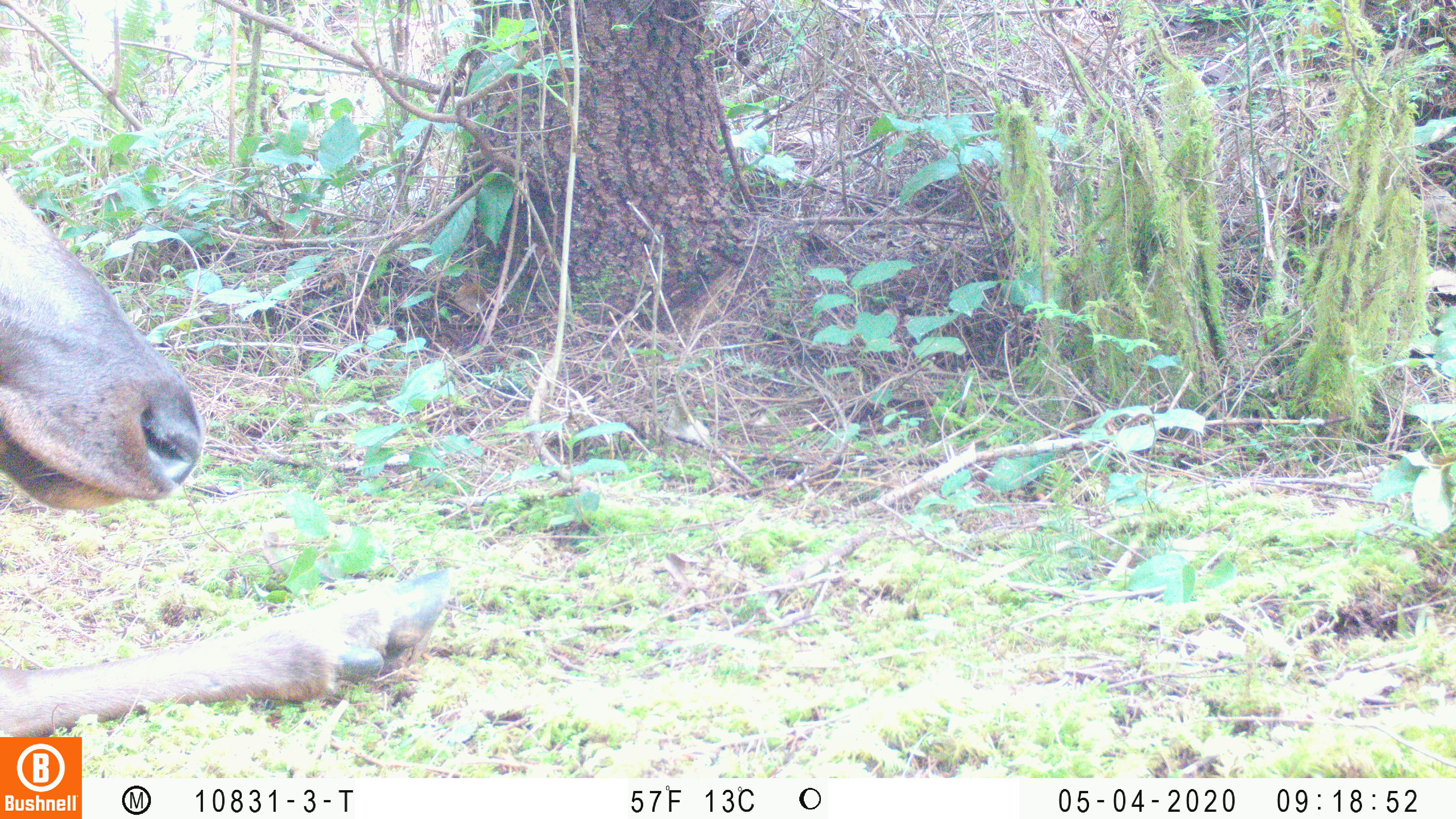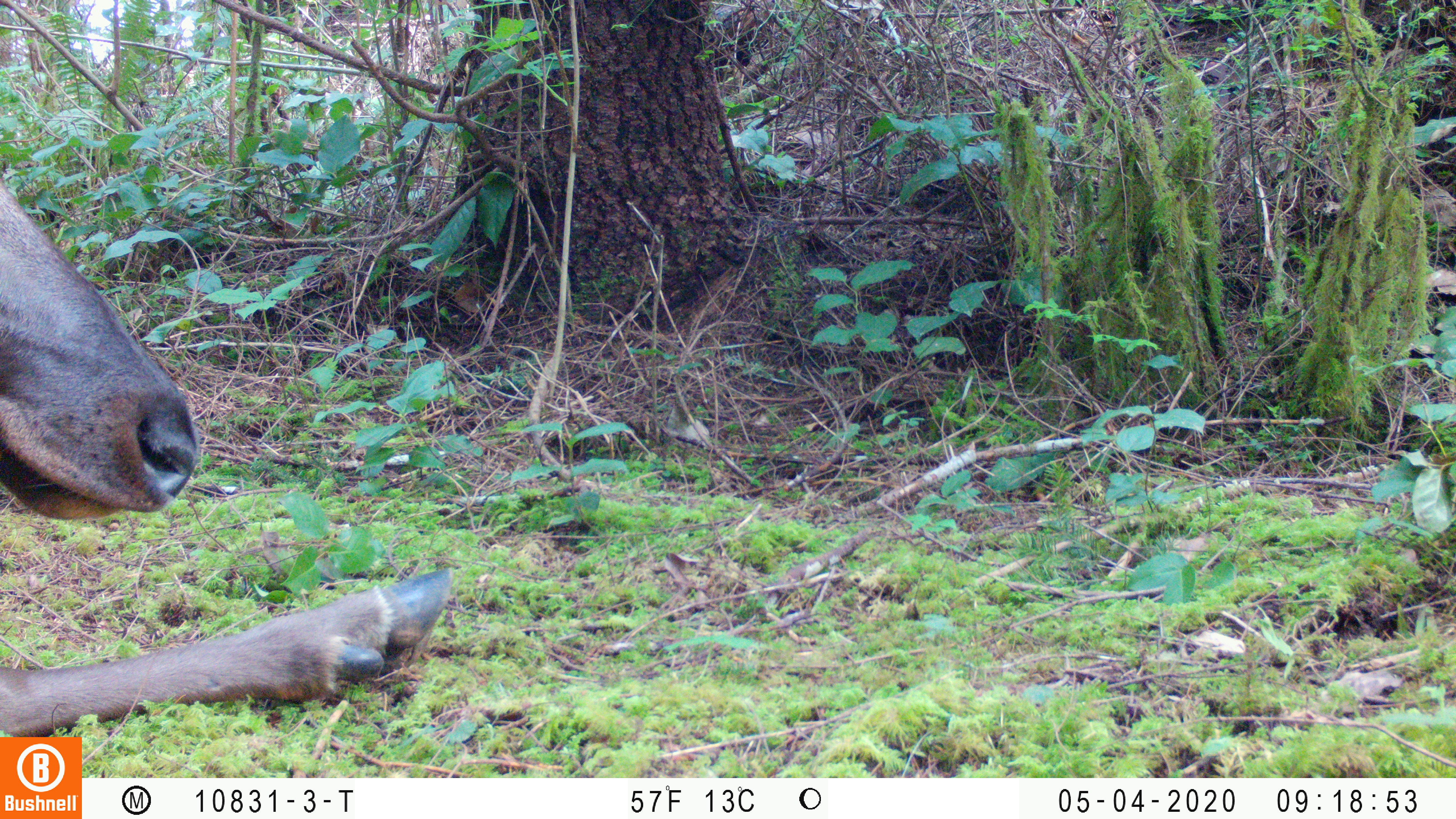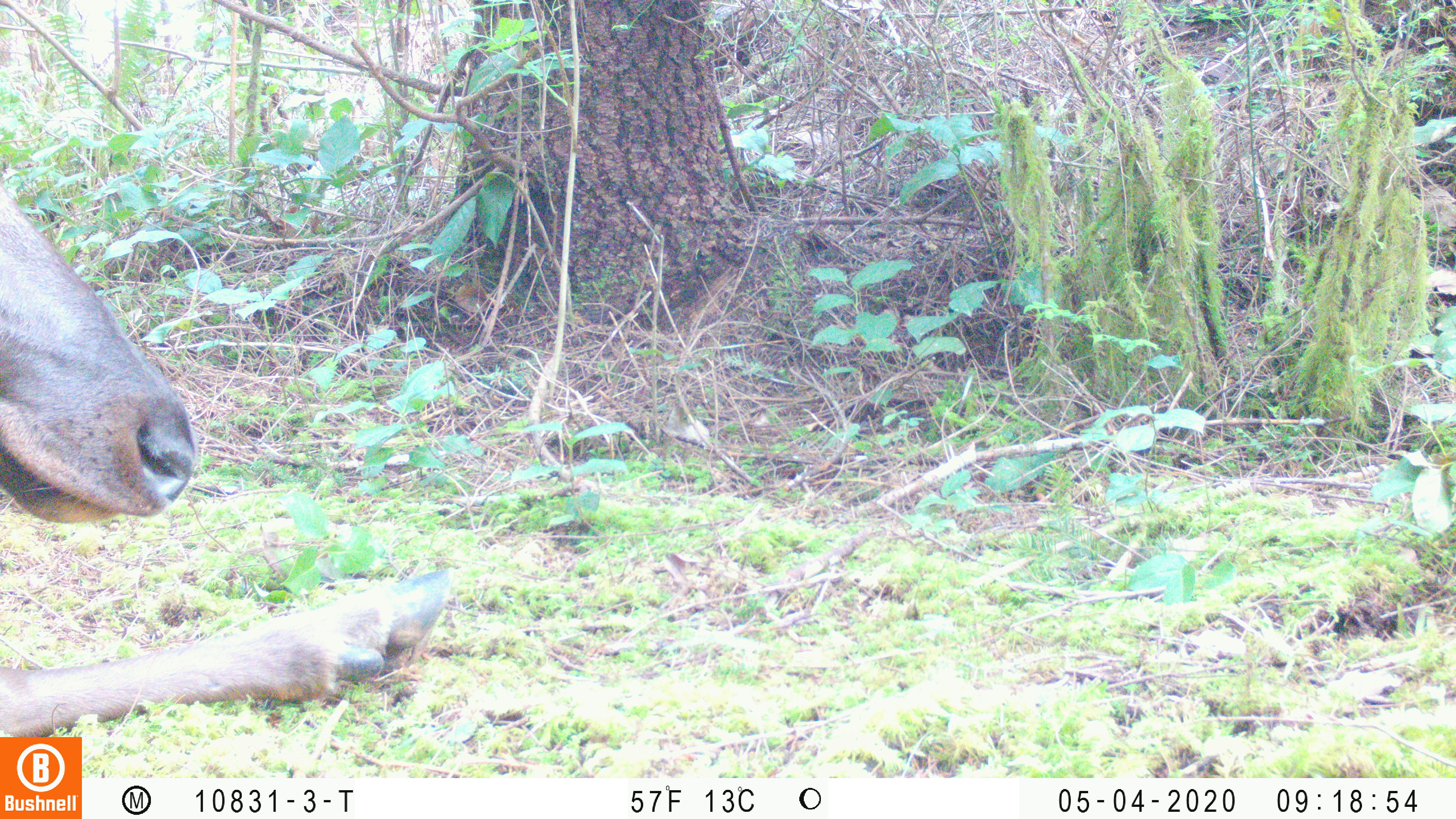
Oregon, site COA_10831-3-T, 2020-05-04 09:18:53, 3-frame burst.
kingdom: Animalia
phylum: Chordata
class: Mammalia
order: Artiodactyla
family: Cervidae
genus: Cervus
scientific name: Cervus canadensis roosevelti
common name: roosevelt elk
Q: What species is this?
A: Roosevelt elk (Cervus canadensis roosevelti).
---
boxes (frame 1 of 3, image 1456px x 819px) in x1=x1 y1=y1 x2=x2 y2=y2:
roosevelt elk: x1=0 y1=177 x2=455 y2=729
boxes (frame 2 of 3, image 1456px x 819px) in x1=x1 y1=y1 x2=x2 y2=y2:
roosevelt elk: x1=4 y1=177 x2=455 y2=729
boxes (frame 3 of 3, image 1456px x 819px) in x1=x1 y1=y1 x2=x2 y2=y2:
roosevelt elk: x1=0 y1=188 x2=454 y2=727